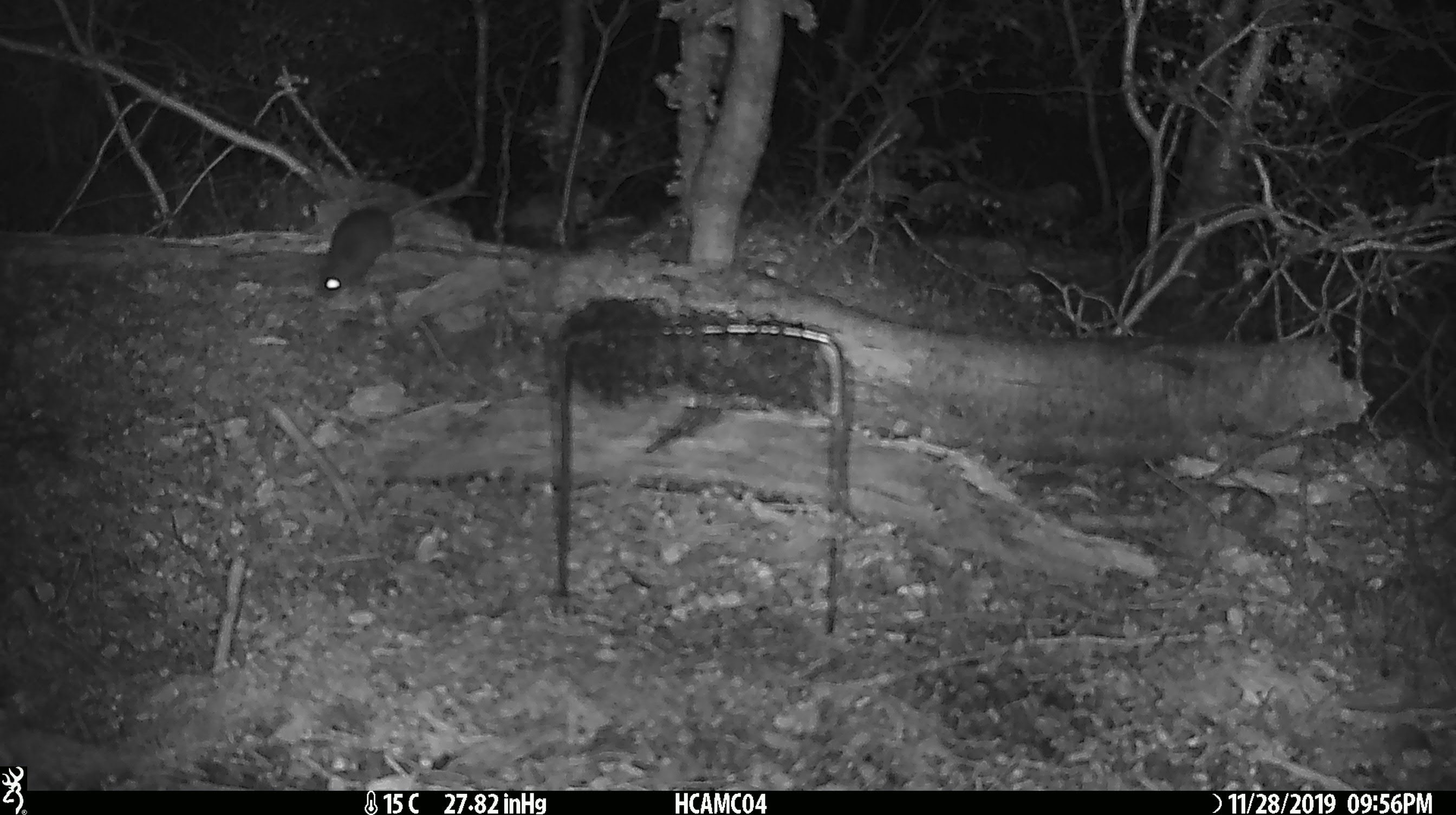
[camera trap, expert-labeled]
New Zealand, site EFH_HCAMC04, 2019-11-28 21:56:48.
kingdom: Animalia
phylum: Chordata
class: Mammalia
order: Rodentia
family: Muridae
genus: Mus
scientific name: Mus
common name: mouse